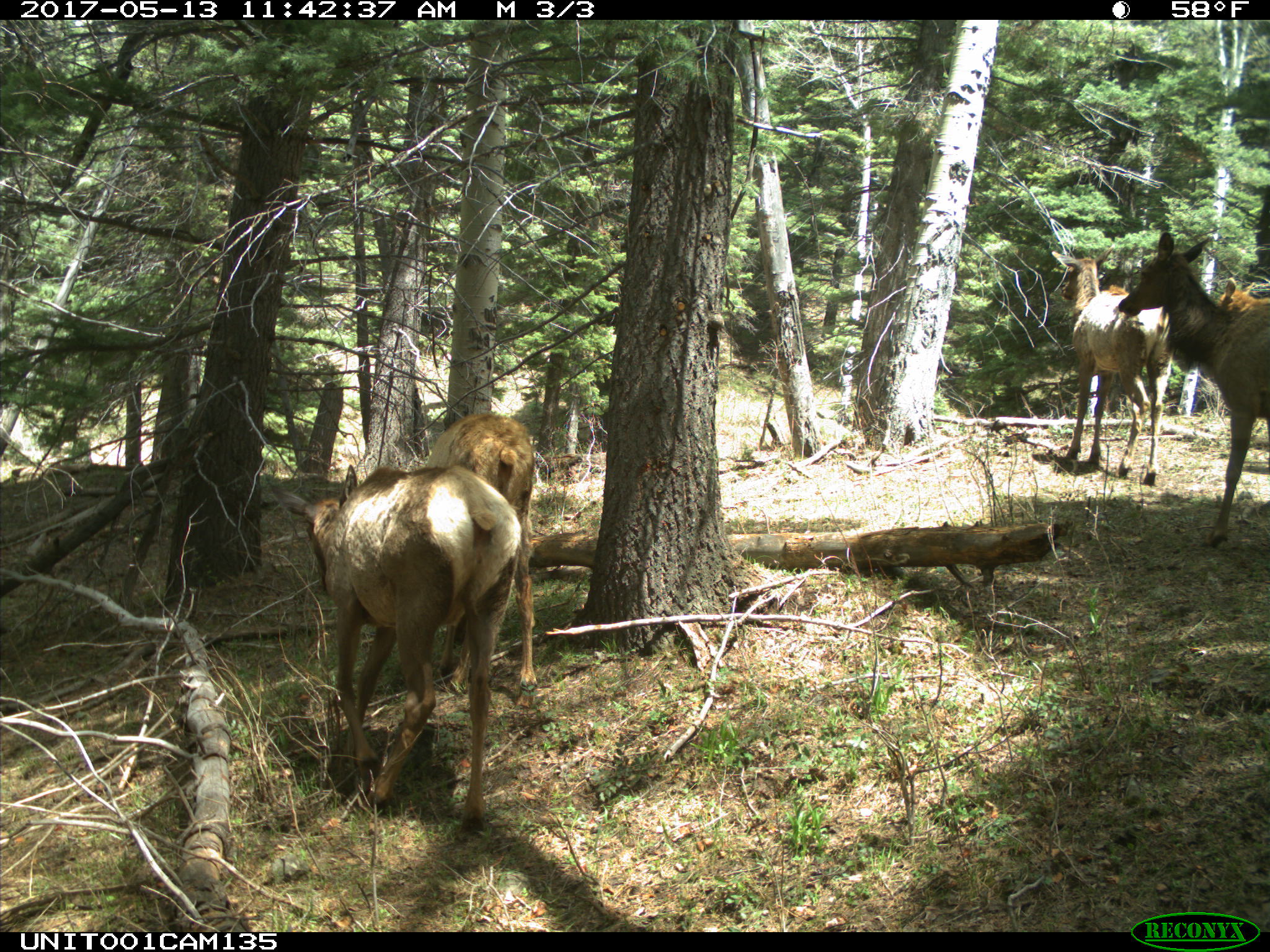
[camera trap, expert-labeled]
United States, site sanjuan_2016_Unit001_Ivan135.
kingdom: Animalia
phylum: Chordata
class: Mammalia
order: Artiodactyla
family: Cervidae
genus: Cervus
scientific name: Cervus elaphus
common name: red deer